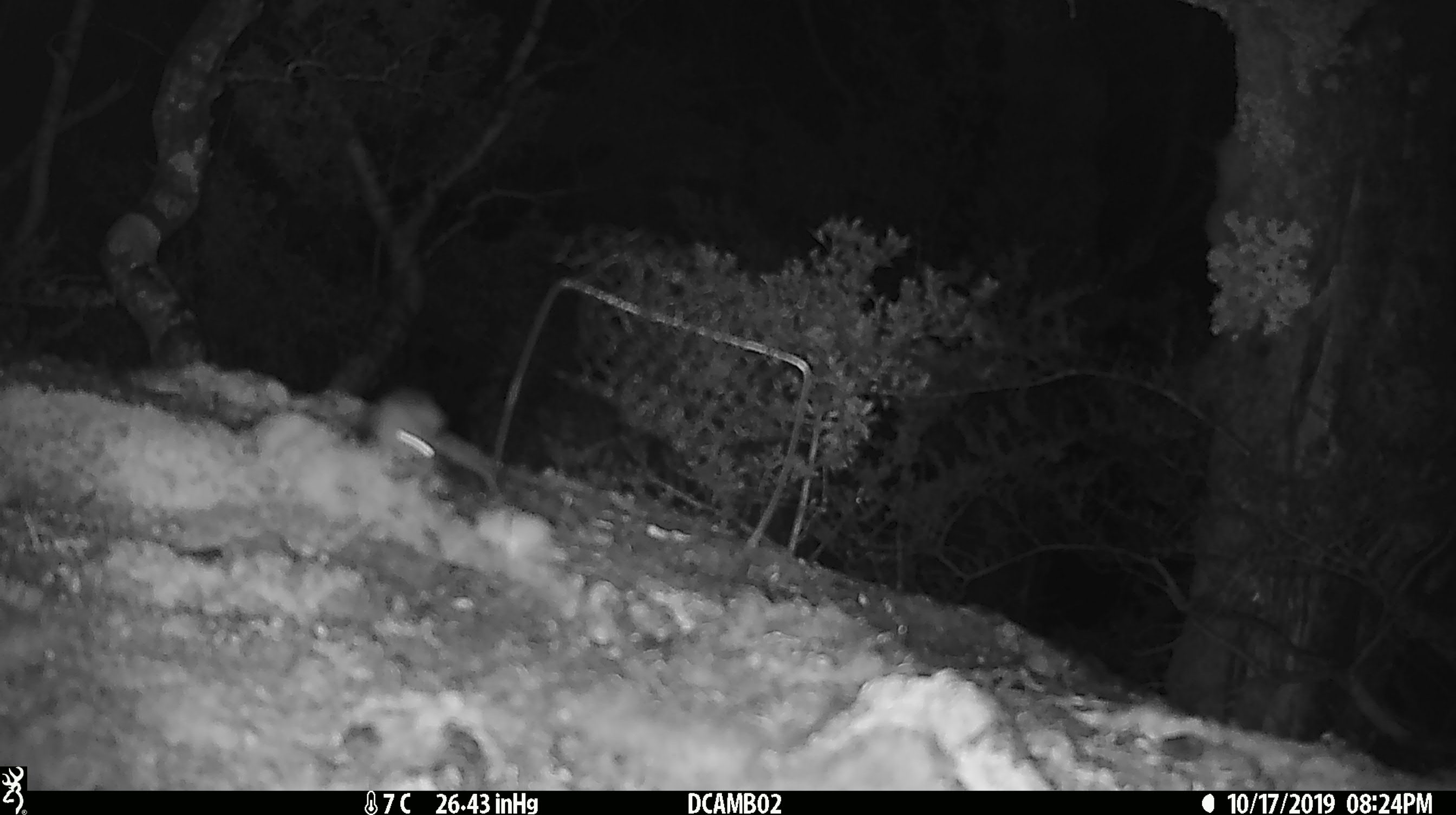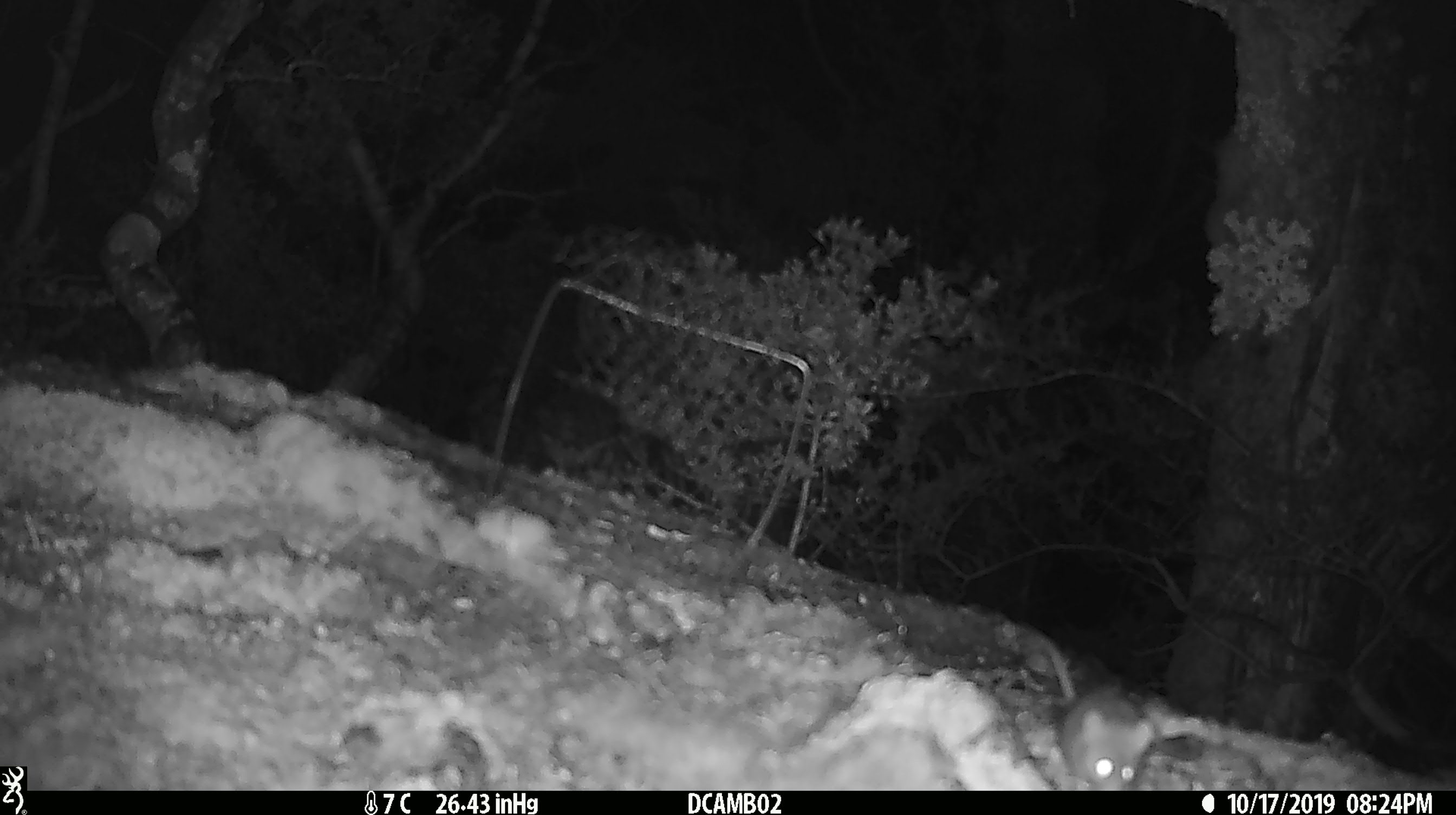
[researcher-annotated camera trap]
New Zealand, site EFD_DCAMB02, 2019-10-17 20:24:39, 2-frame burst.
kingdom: Animalia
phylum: Chordata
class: Mammalia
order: Rodentia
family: Muridae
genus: Mus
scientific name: Mus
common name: mouse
Mouse (Mus).